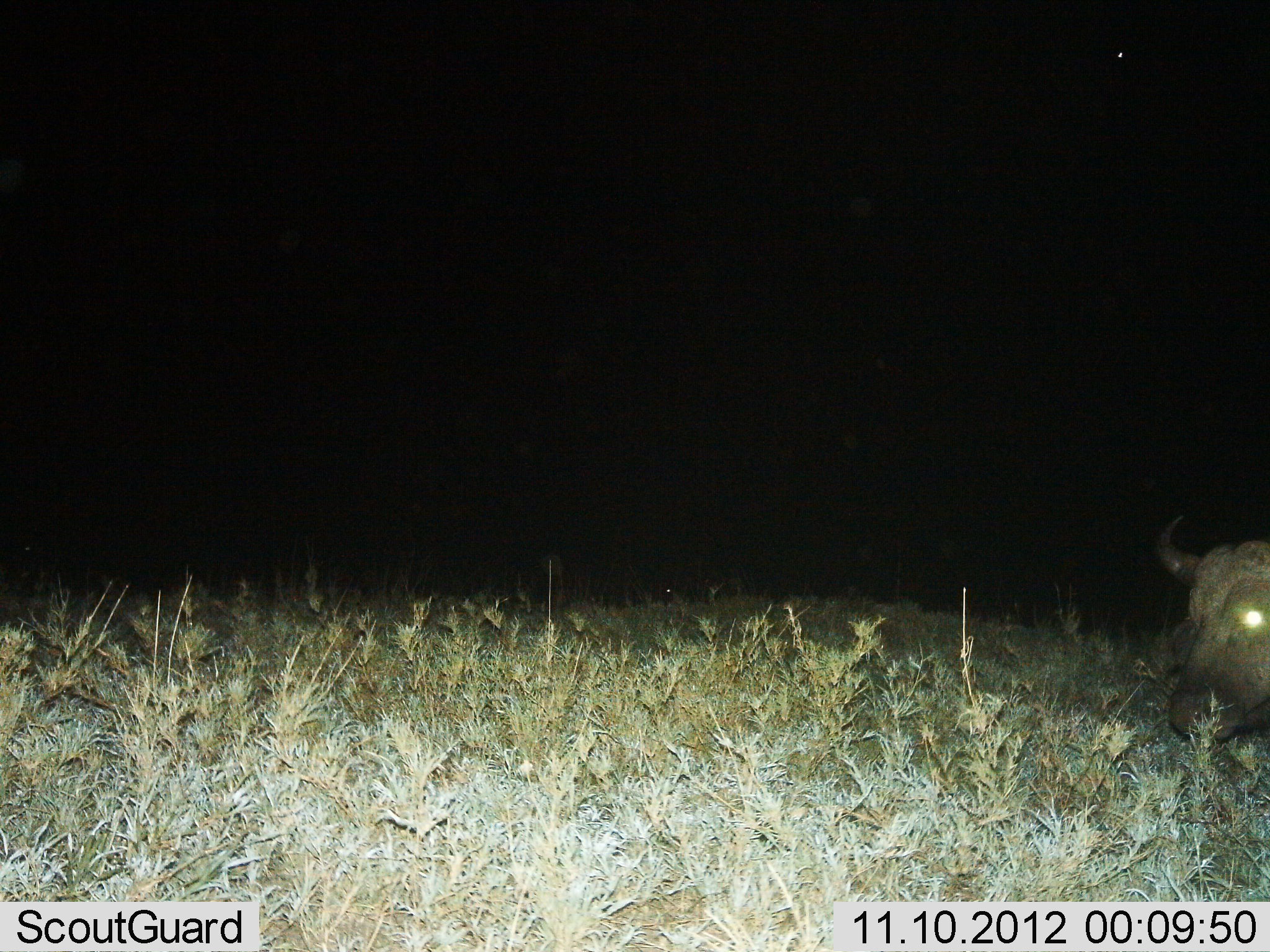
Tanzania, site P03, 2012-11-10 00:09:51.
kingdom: Animalia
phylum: Chordata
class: Mammalia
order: Artiodactyla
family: Bovidae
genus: Syncerus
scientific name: Syncerus caffer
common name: cape buffalo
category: buffalo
Buffalo (cape buffalo) (Syncerus caffer), count 1. Behavior (volunteer vote fractions): standing 50%, resting 10%, moving 40%, interacting 0%. Young present (vote fraction): 0%. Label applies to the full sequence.